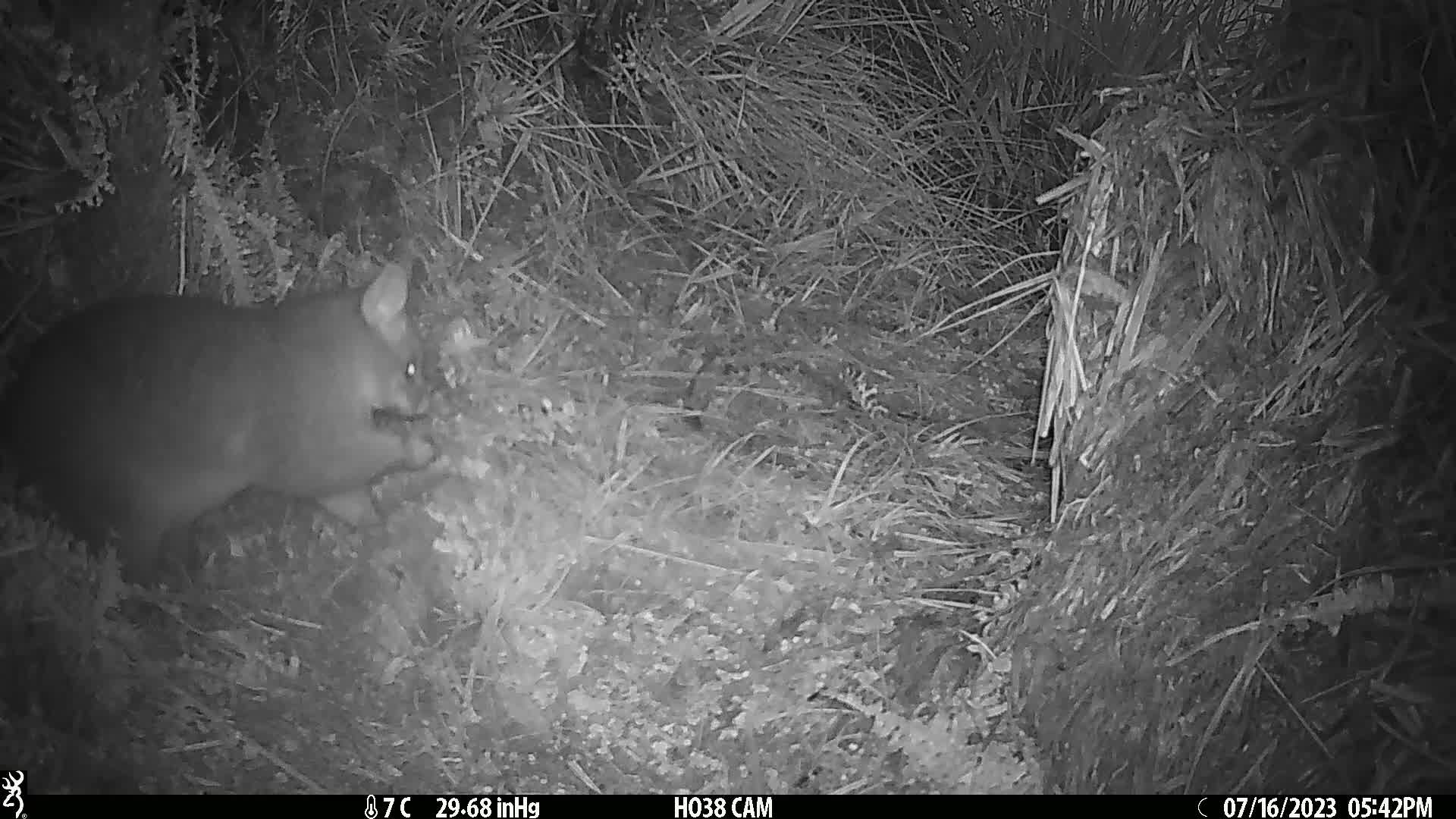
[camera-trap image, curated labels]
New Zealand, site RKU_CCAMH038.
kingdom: Animalia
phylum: Chordata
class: Mammalia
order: Diprotodontia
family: Phalangeridae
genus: Trichosurus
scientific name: Trichosurus vulpecula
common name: common brushtail possum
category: possum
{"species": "possum (common brushtail possum) (Trichosurus vulpecula)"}